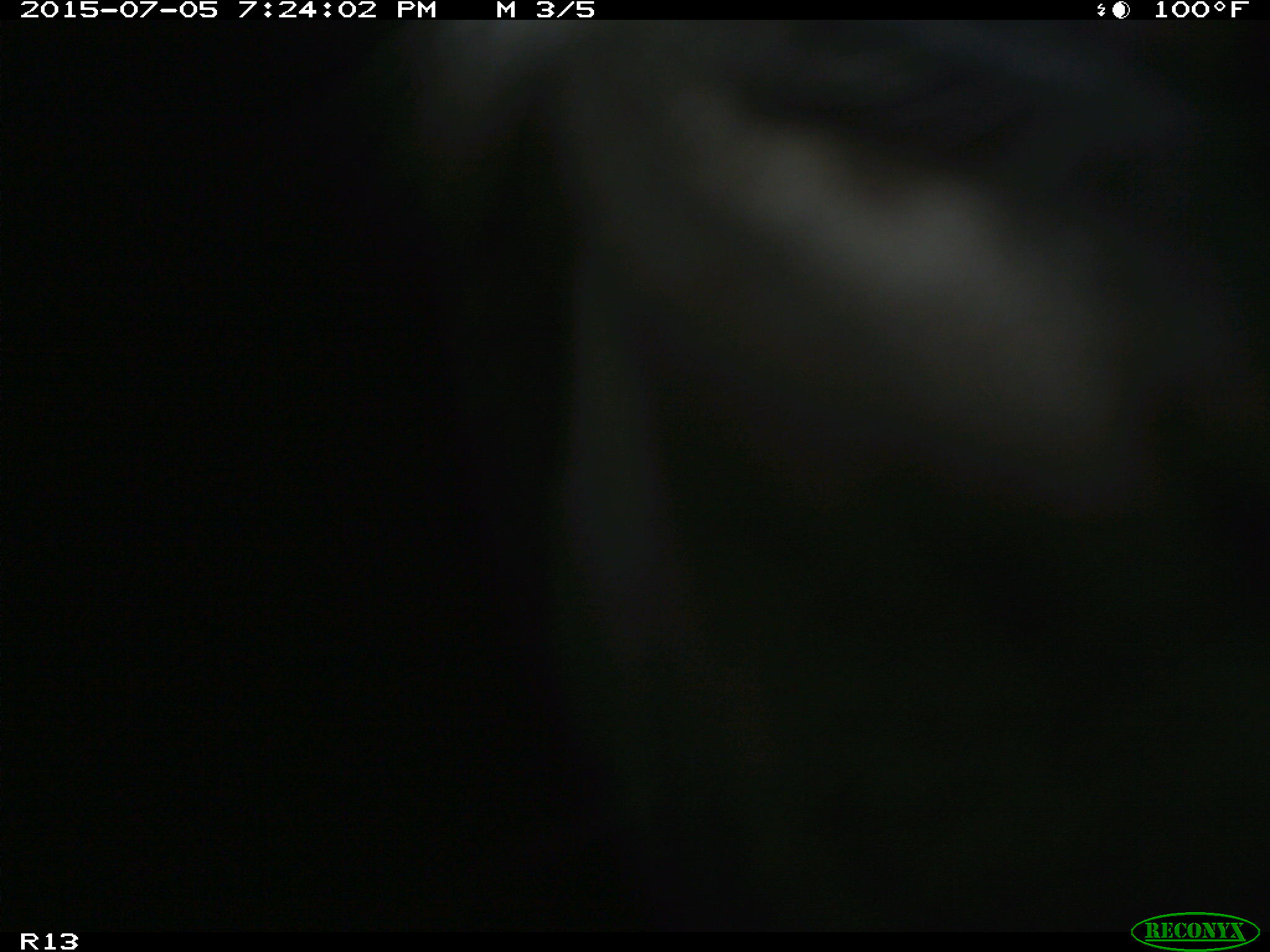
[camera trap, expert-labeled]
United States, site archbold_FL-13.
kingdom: Animalia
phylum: Chordata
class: Mammalia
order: Artiodactyla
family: Bovidae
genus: Bos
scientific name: Bos taurus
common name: domestic cow